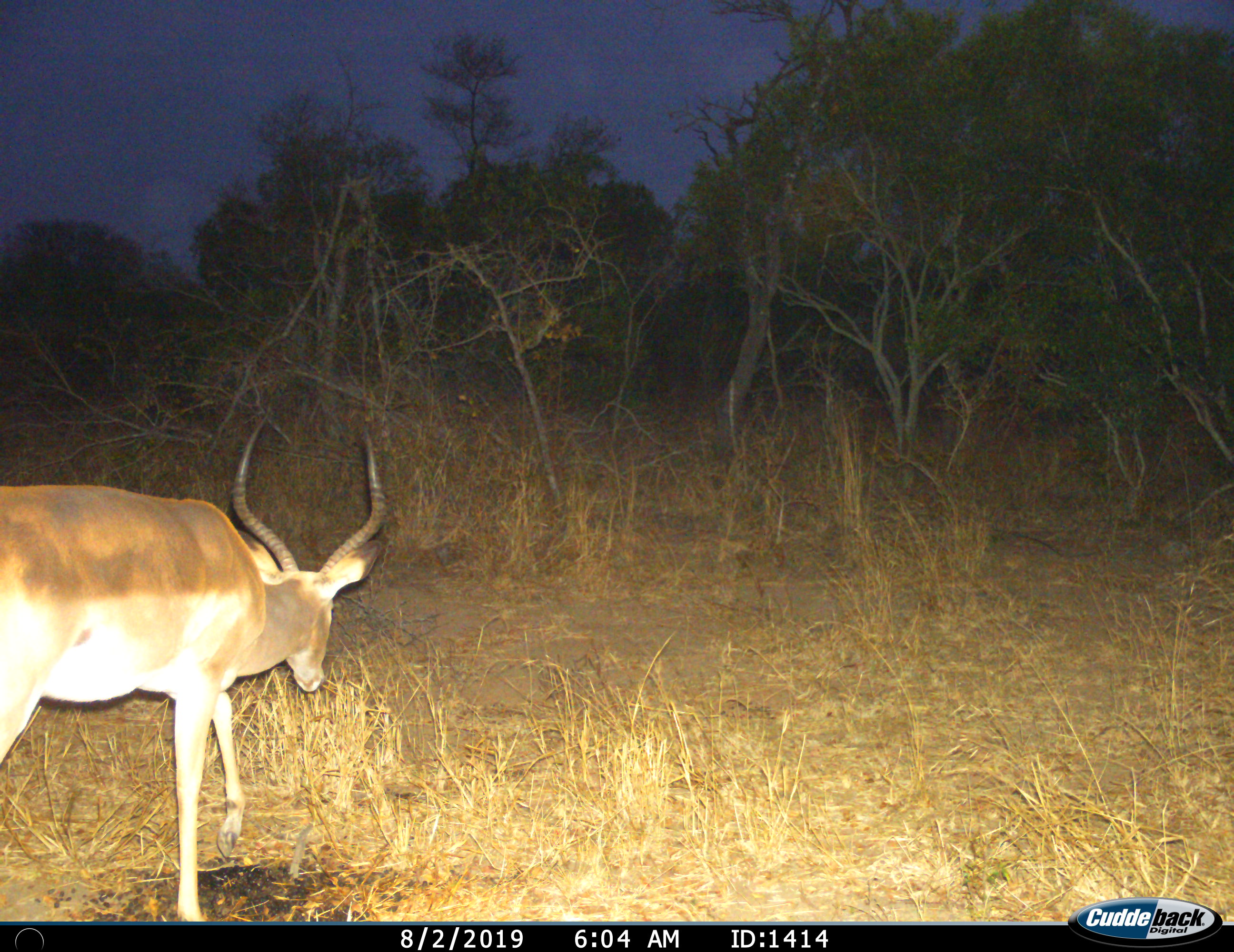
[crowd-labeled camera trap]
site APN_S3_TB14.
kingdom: Animalia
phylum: Chordata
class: Mammalia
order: Artiodactyla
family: Bovidae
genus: Aepyceros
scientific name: Aepyceros melampus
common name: impala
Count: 1.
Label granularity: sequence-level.